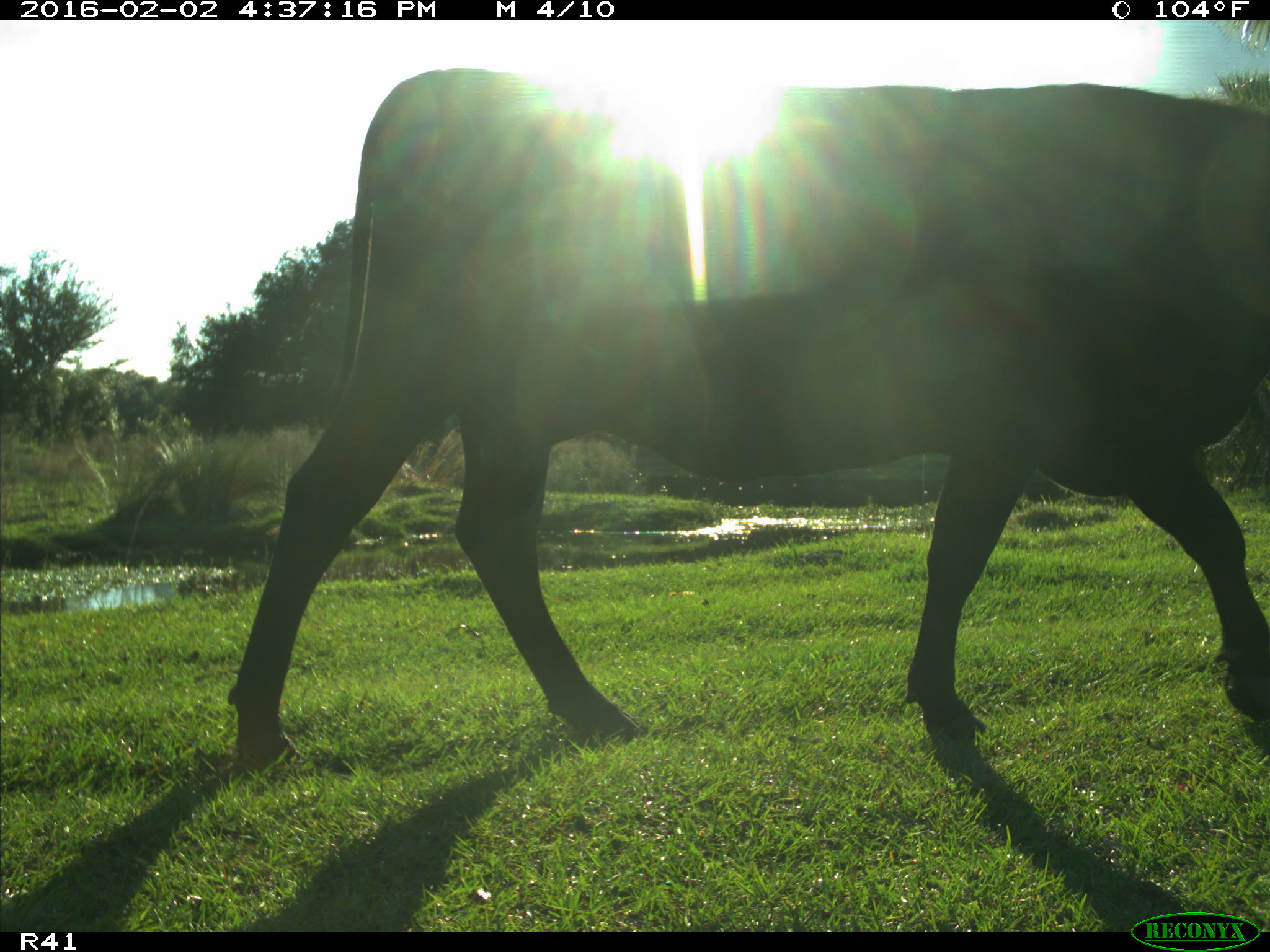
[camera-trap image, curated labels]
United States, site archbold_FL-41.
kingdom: Animalia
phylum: Chordata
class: Mammalia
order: Artiodactyla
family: Bovidae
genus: Bos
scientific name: Bos taurus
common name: domestic cow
Bos taurus (domestic cow).